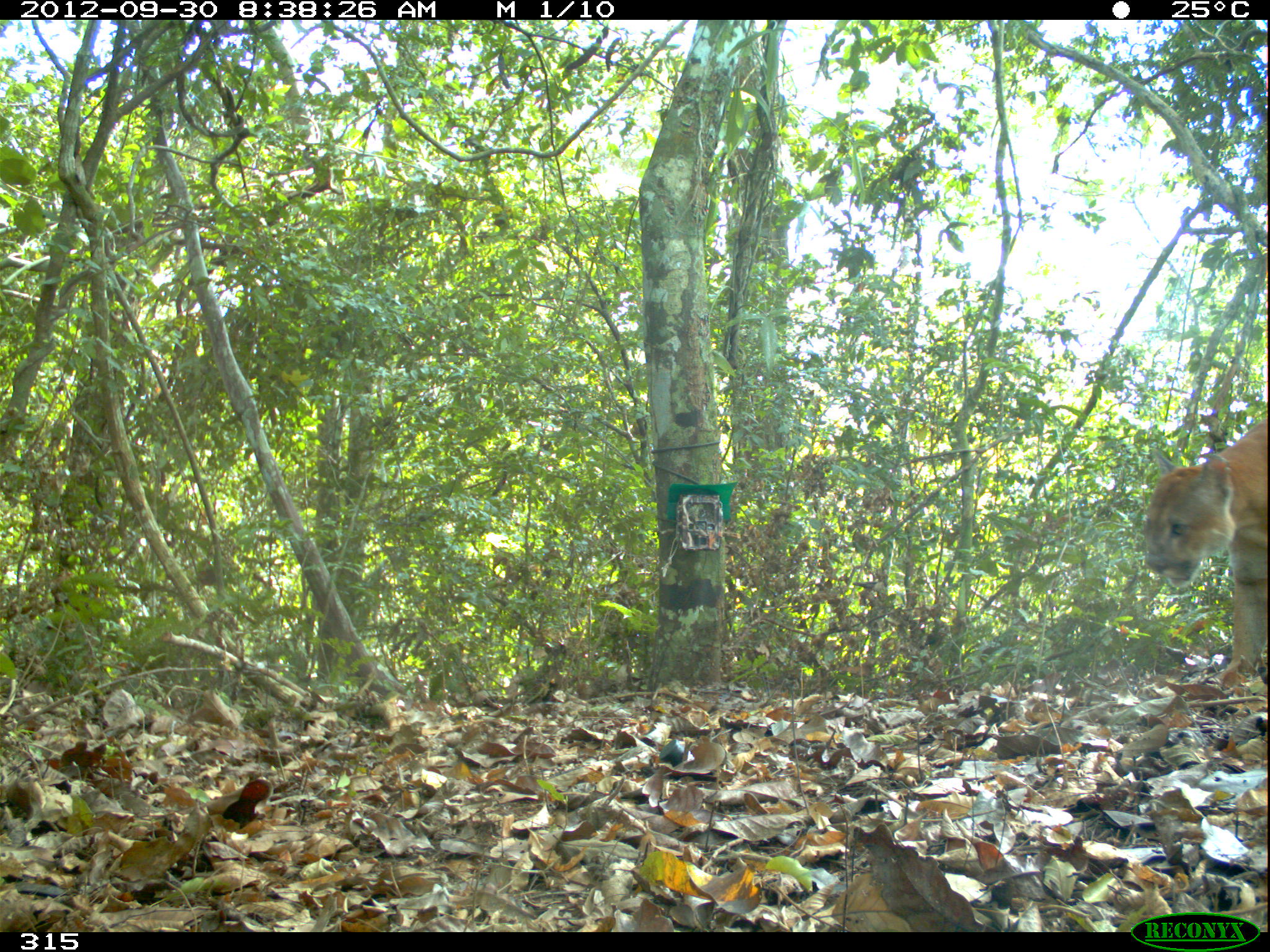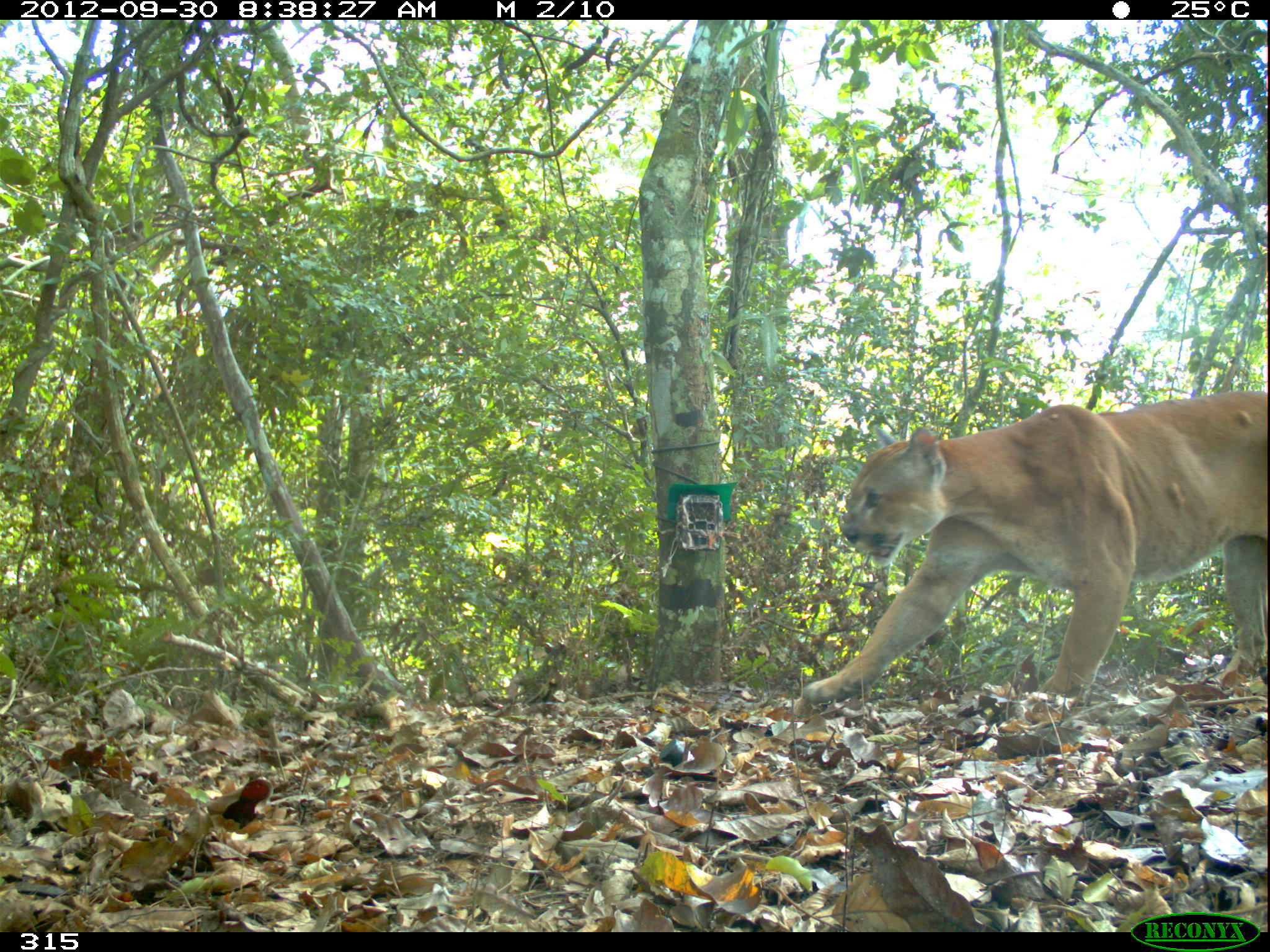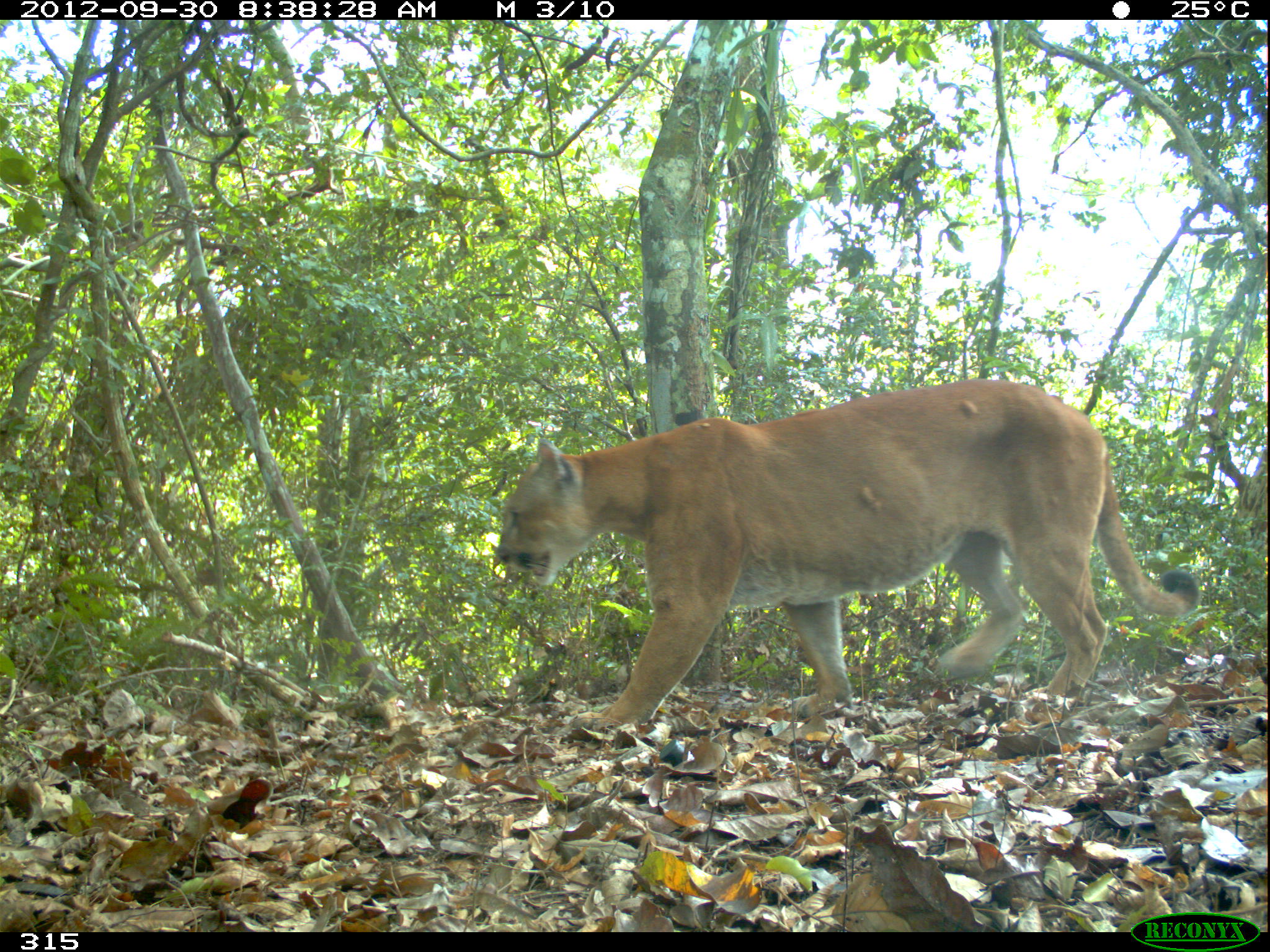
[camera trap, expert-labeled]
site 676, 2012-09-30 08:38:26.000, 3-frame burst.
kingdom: Animalia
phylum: Chordata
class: Mammalia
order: Carnivora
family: Felidae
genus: Puma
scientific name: Puma concolor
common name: mountain lion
Puma concolor (mountain lion).